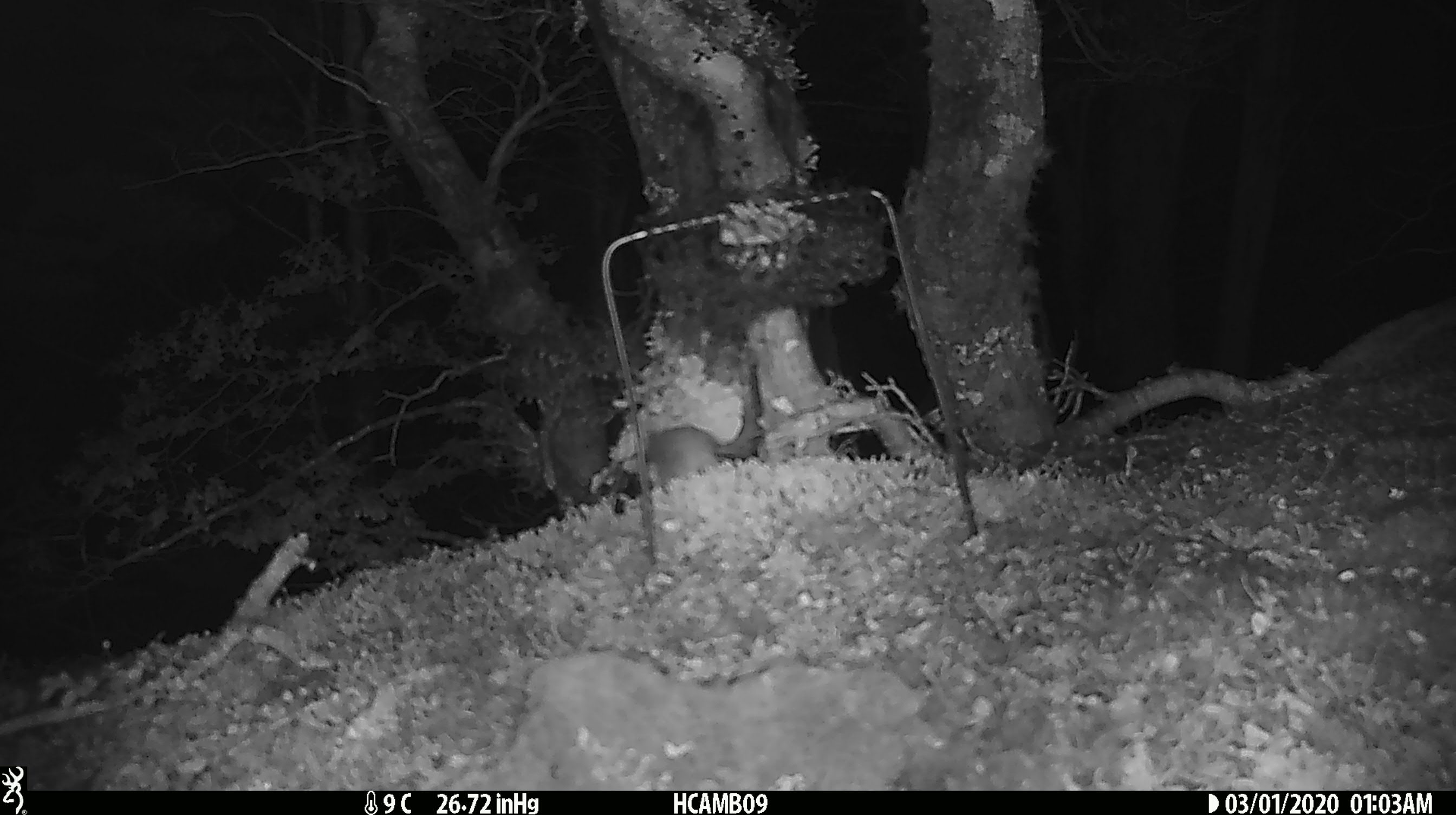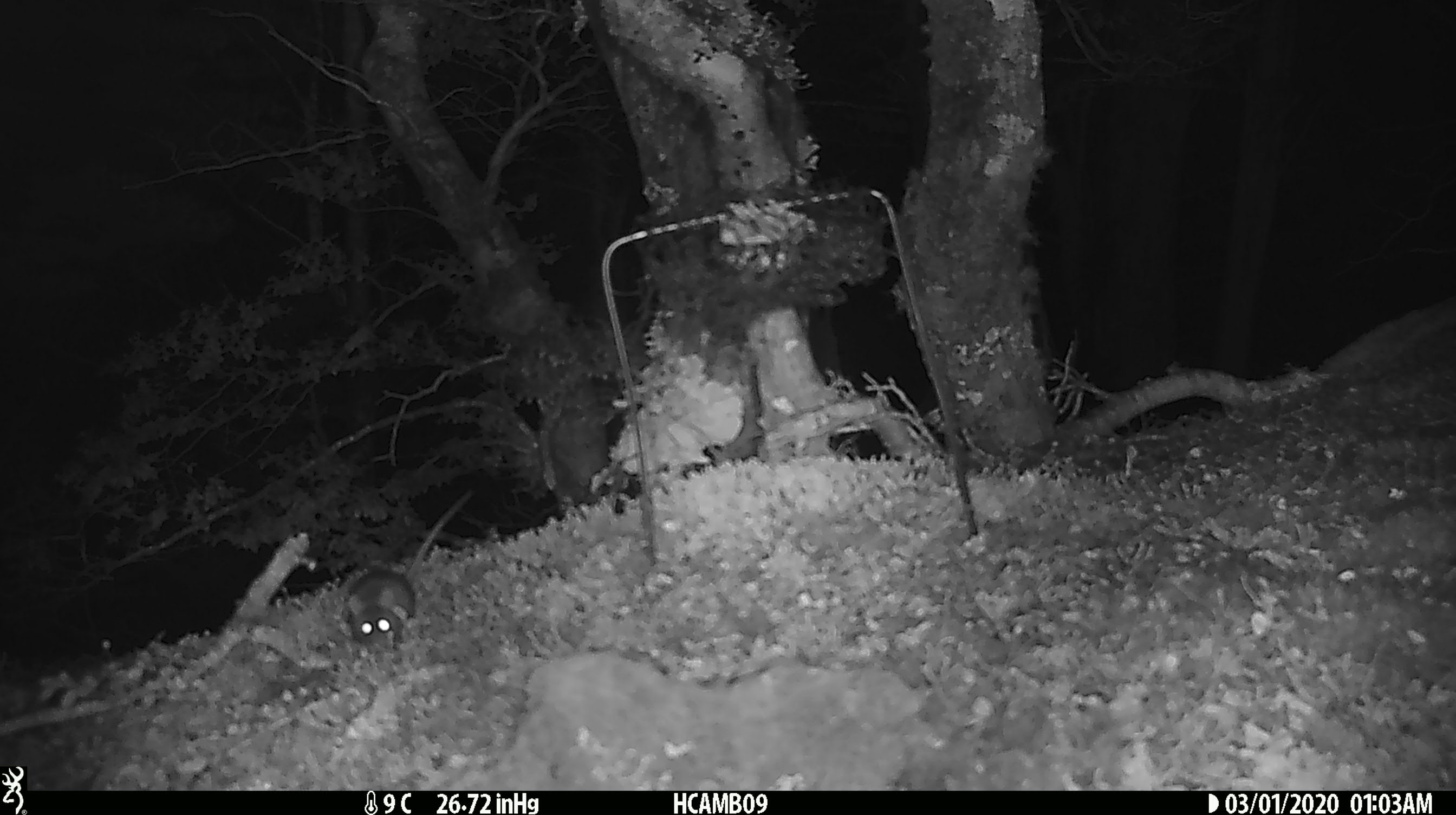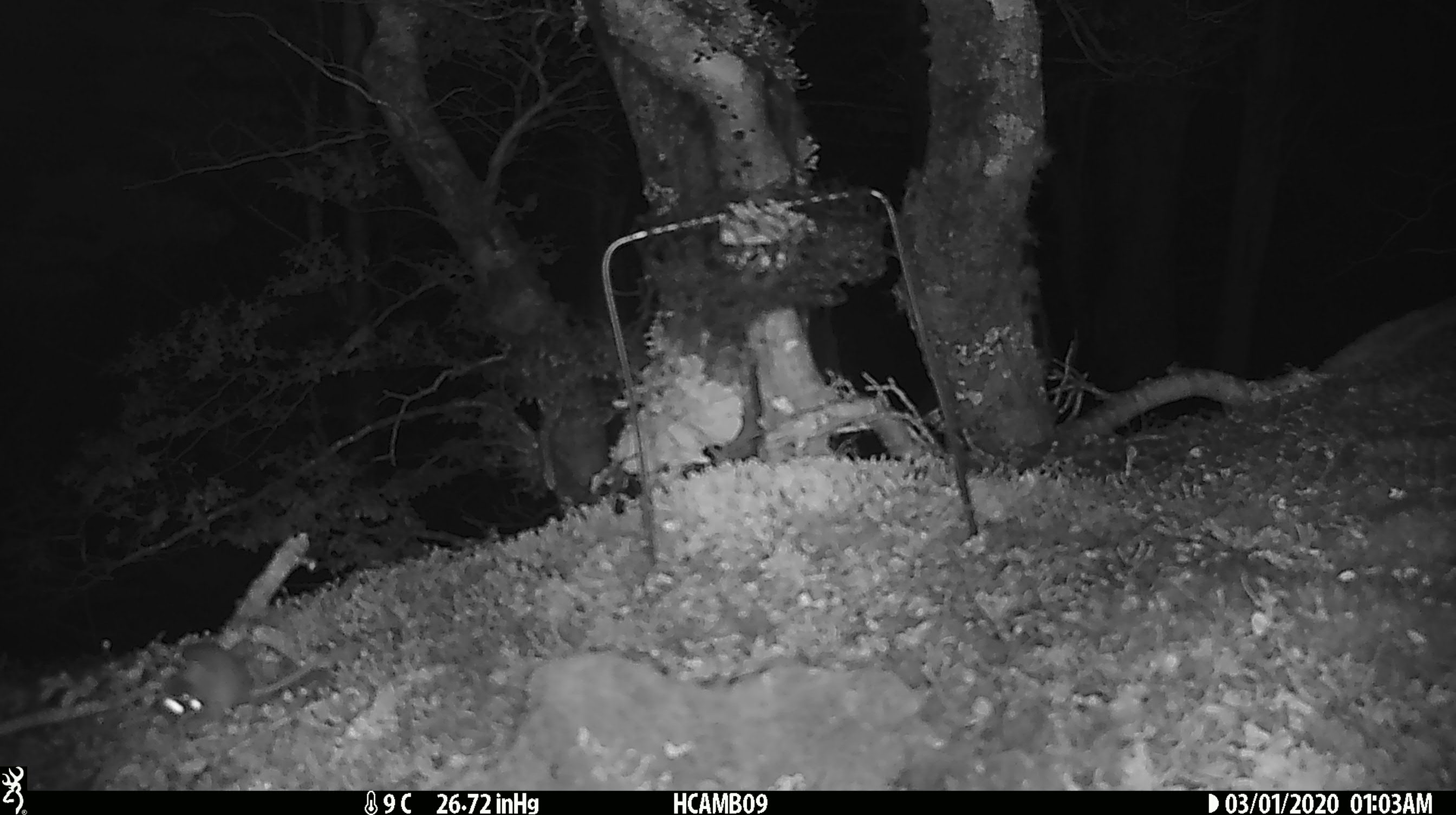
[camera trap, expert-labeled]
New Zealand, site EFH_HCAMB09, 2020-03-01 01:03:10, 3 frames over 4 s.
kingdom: Animalia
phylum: Chordata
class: Mammalia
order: Rodentia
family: Muridae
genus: Mus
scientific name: Mus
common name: mouse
Mouse (Mus).